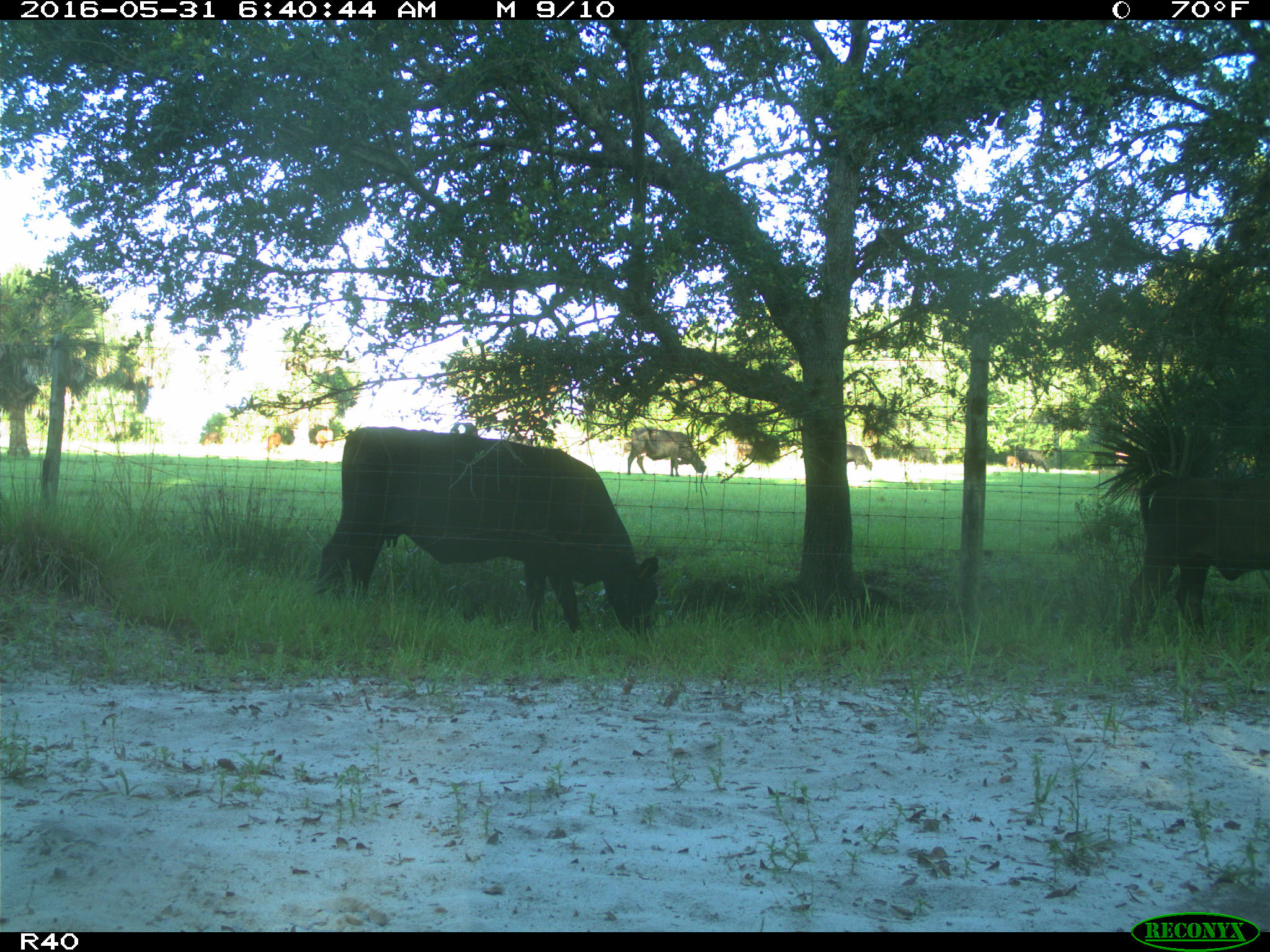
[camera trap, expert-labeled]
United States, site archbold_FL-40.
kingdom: Animalia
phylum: Chordata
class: Mammalia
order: Artiodactyla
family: Bovidae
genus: Bos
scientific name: Bos taurus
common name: domestic cow